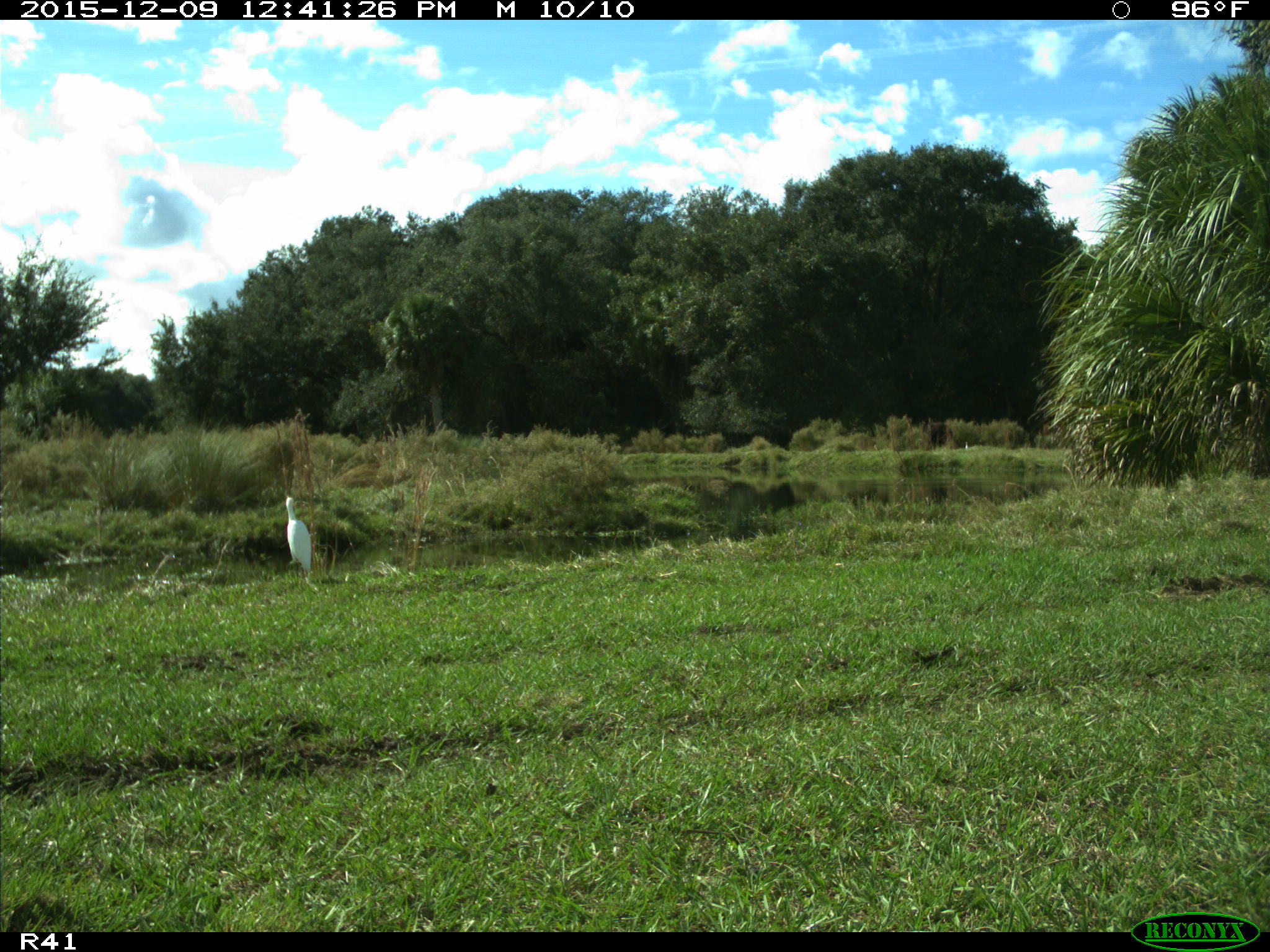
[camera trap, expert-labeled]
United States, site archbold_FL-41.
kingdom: Animalia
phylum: Chordata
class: Aves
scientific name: Aves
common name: birds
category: unidentified bird